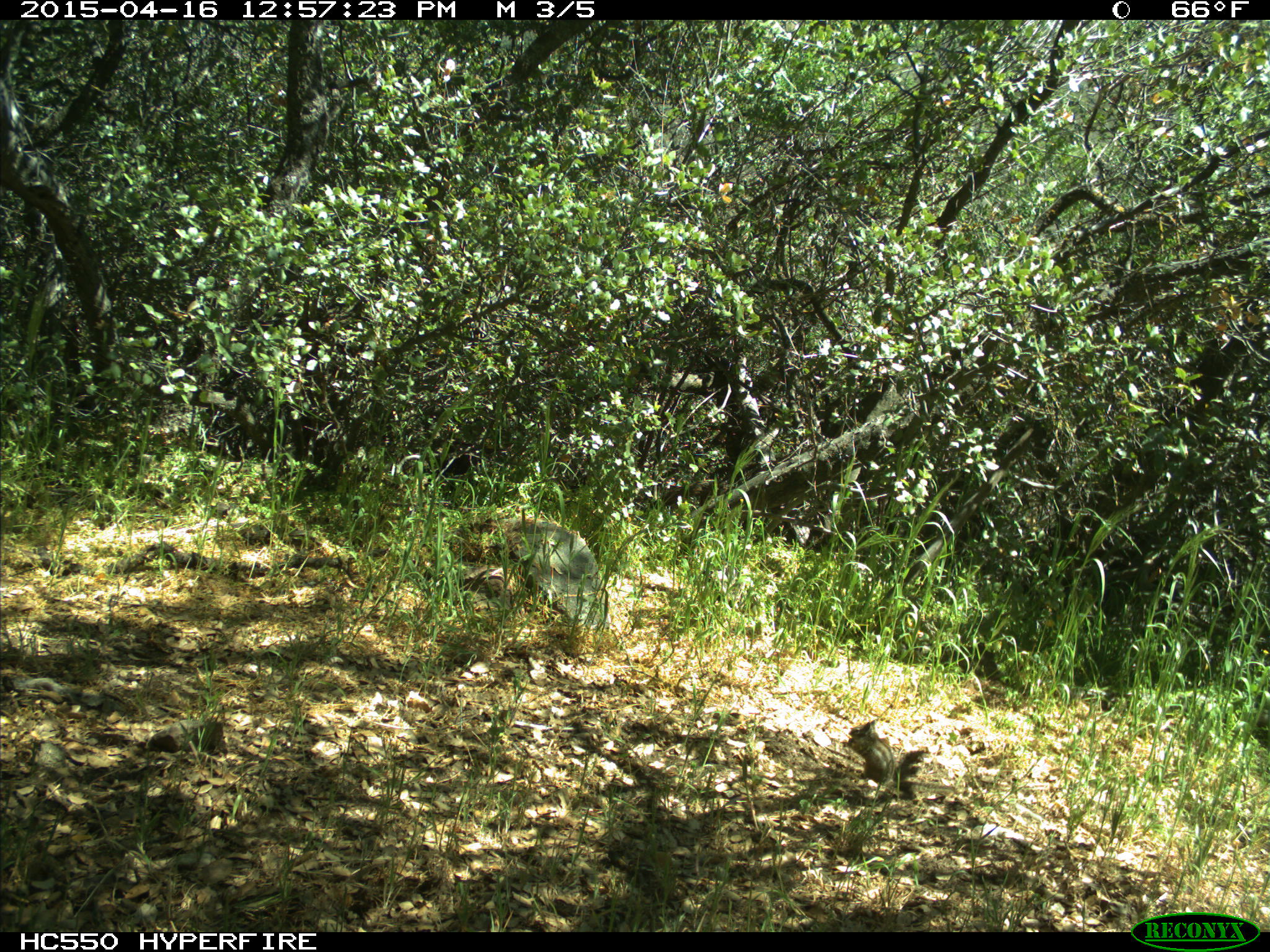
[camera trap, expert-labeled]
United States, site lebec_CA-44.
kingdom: Animalia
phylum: Chordata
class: Mammalia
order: Rodentia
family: Sciuridae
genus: Tamias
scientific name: Tamias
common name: chipmunk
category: unidentified chipmunk